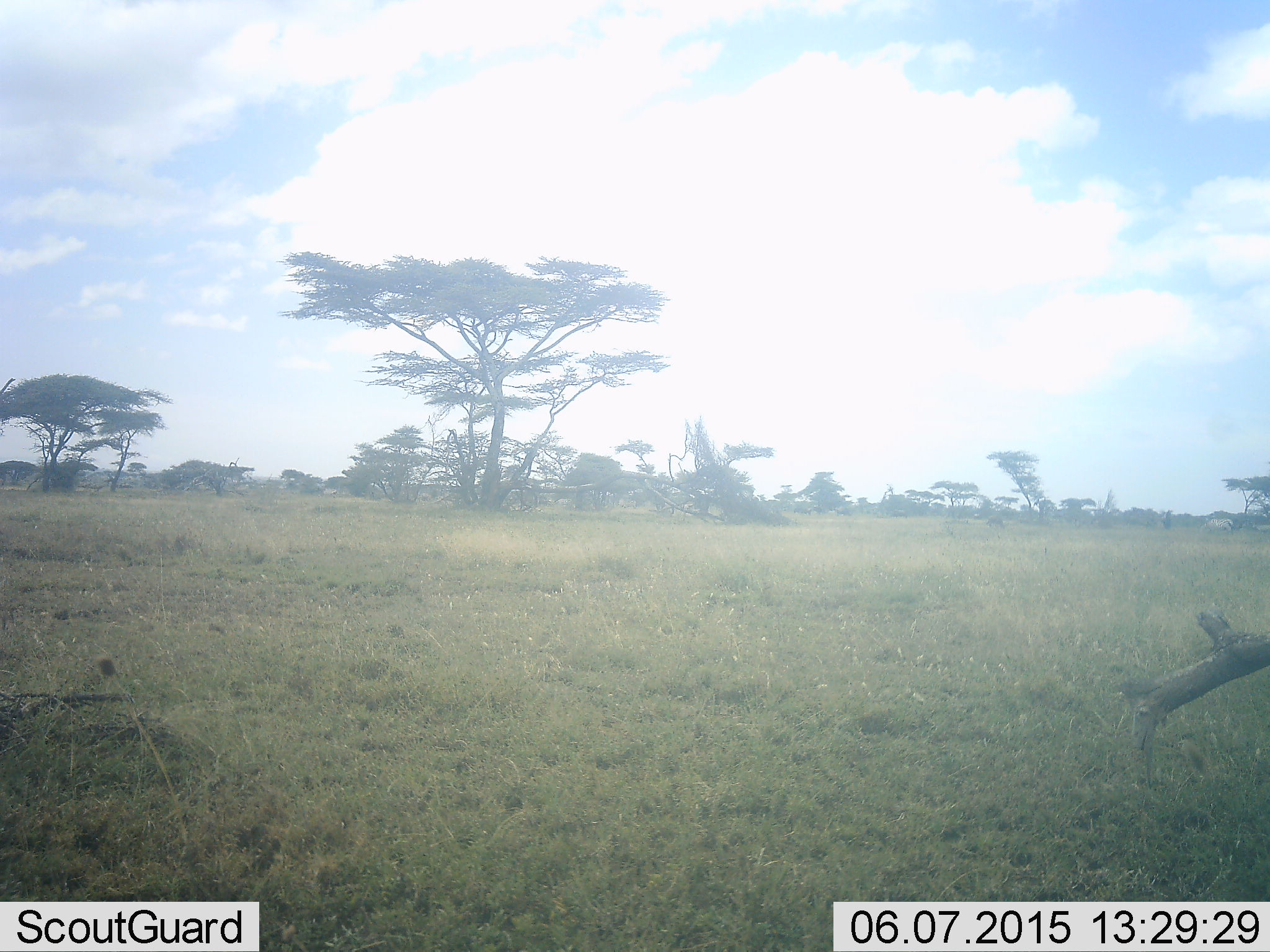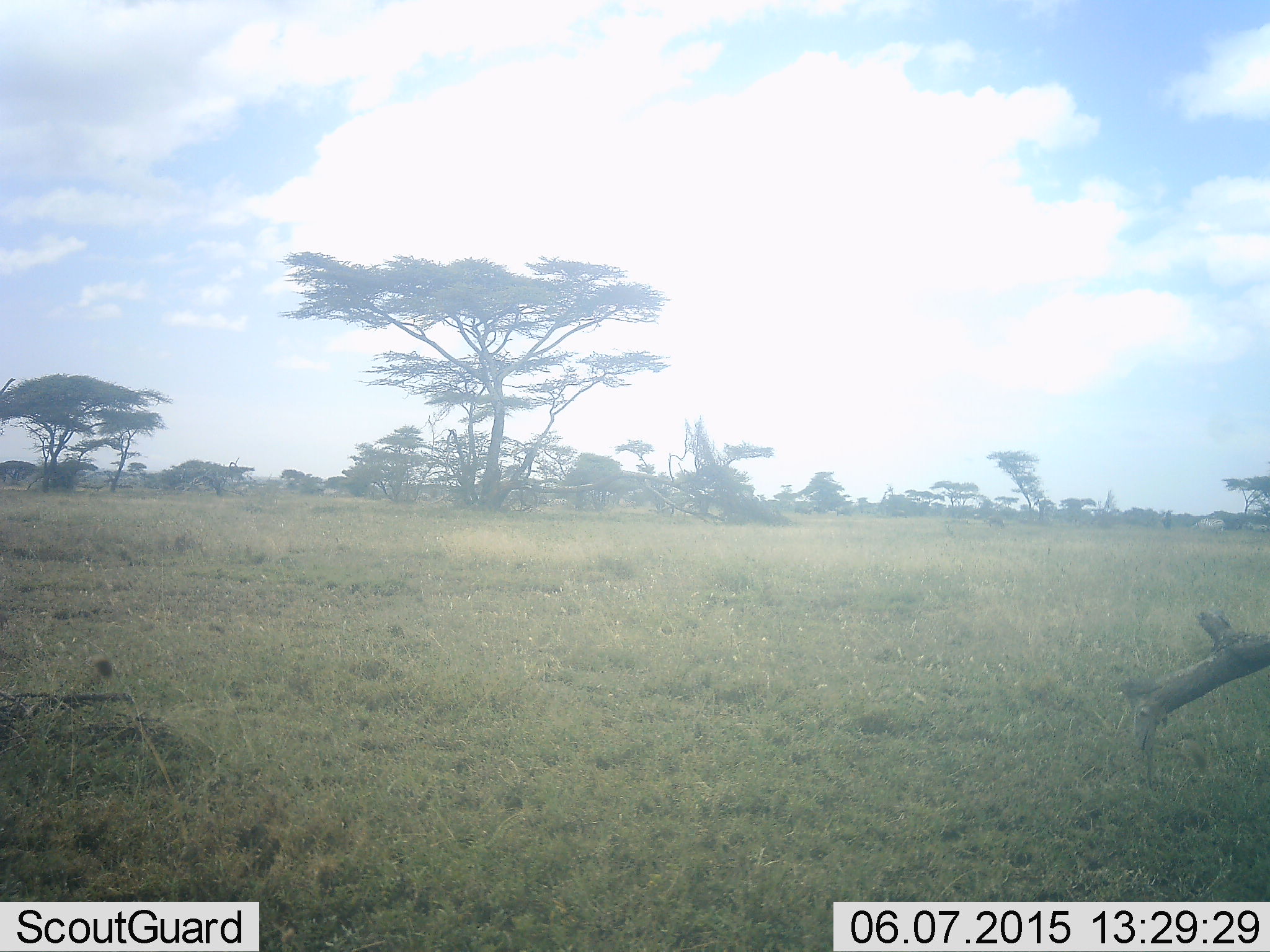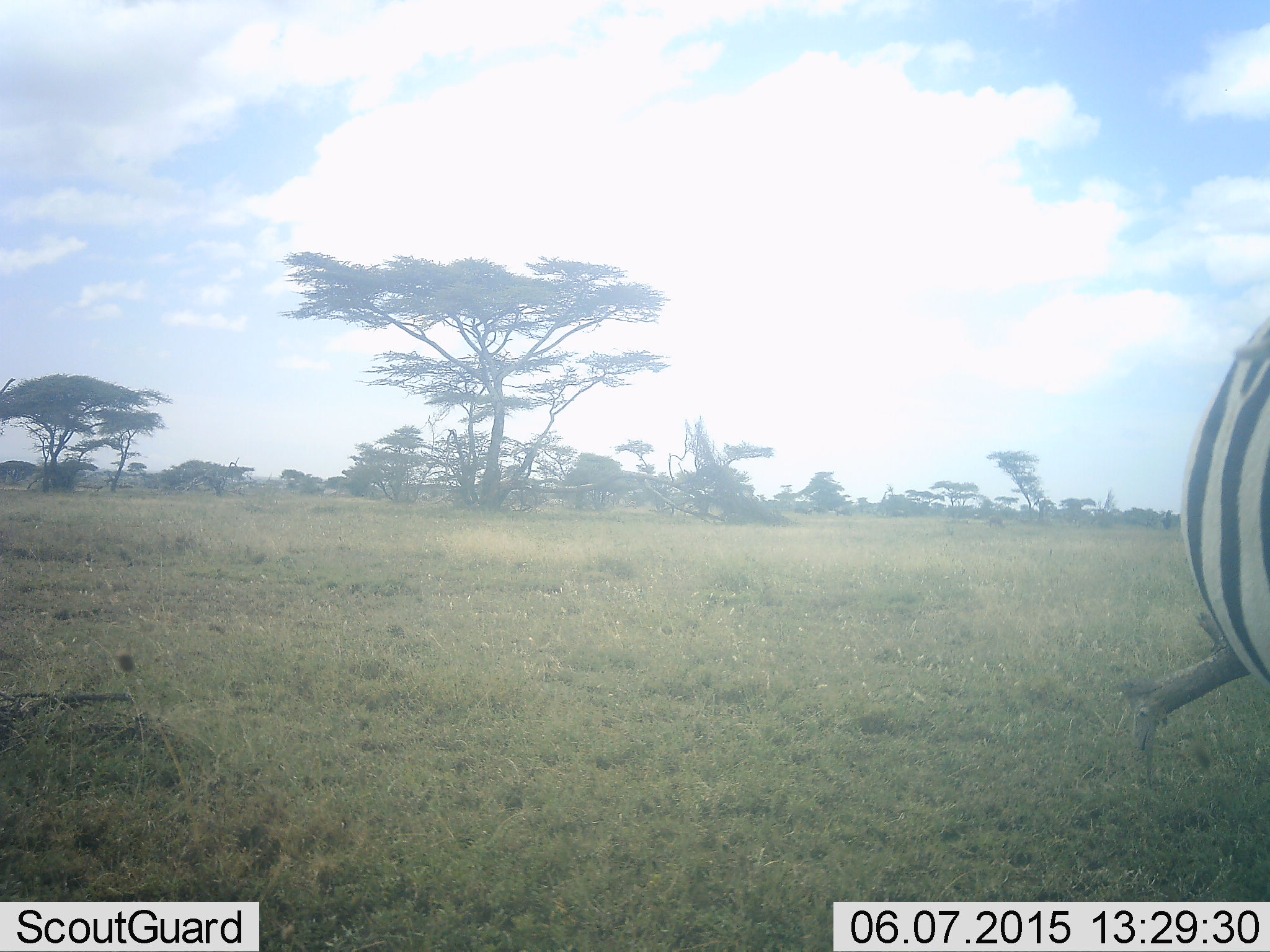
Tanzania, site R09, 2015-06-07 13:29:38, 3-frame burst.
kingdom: Animalia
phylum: Chordata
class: Mammalia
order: Perissodactyla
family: Equidae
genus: Equus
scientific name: Equus quagga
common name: plains zebra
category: zebra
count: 1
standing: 36%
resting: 0%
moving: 64%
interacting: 0%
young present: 0%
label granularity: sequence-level